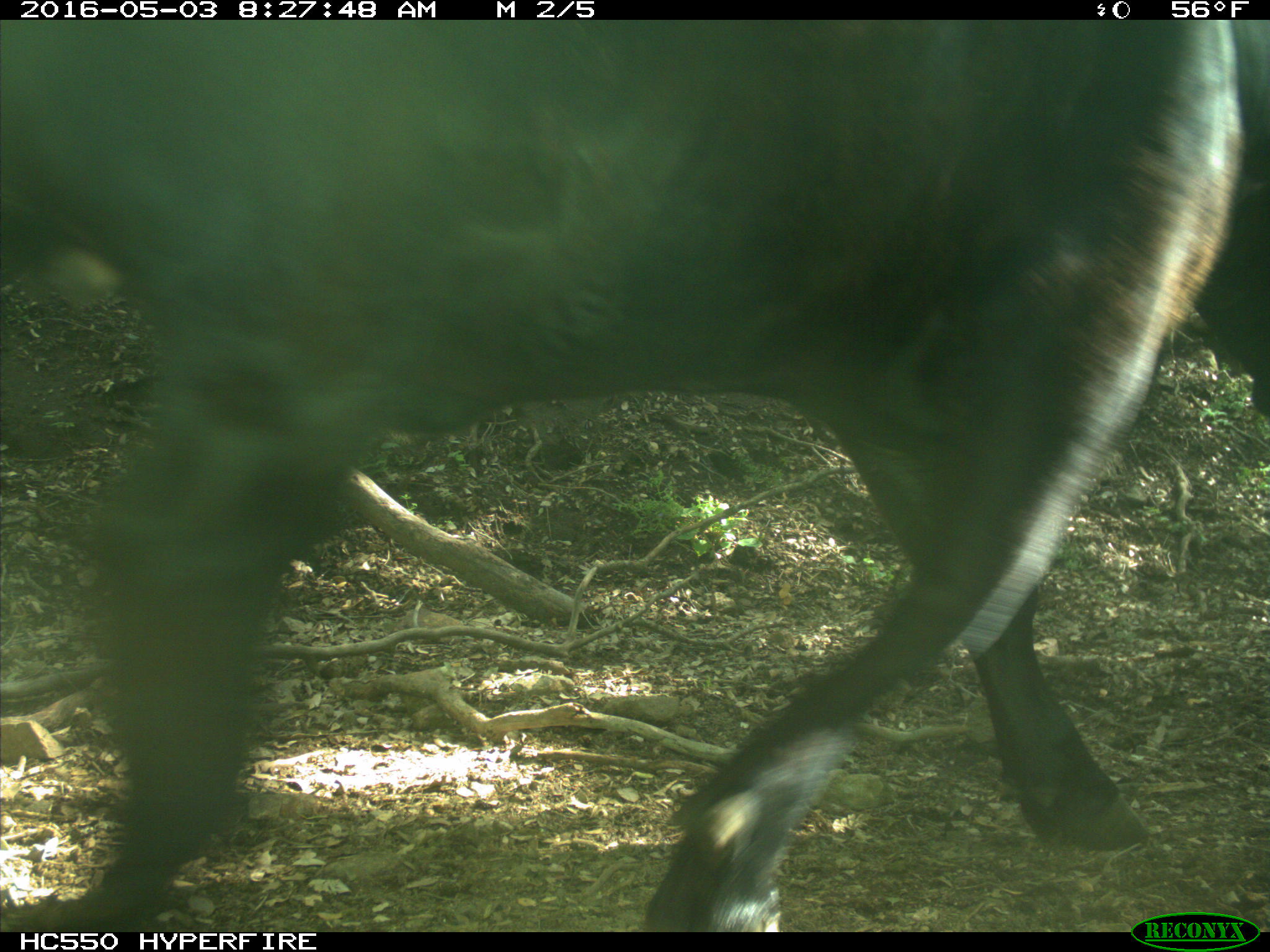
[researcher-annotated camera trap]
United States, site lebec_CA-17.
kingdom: Animalia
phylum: Chordata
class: Mammalia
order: Artiodactyla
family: Bovidae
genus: Bos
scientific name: Bos taurus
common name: domestic cow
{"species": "Bos taurus (domestic cow)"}